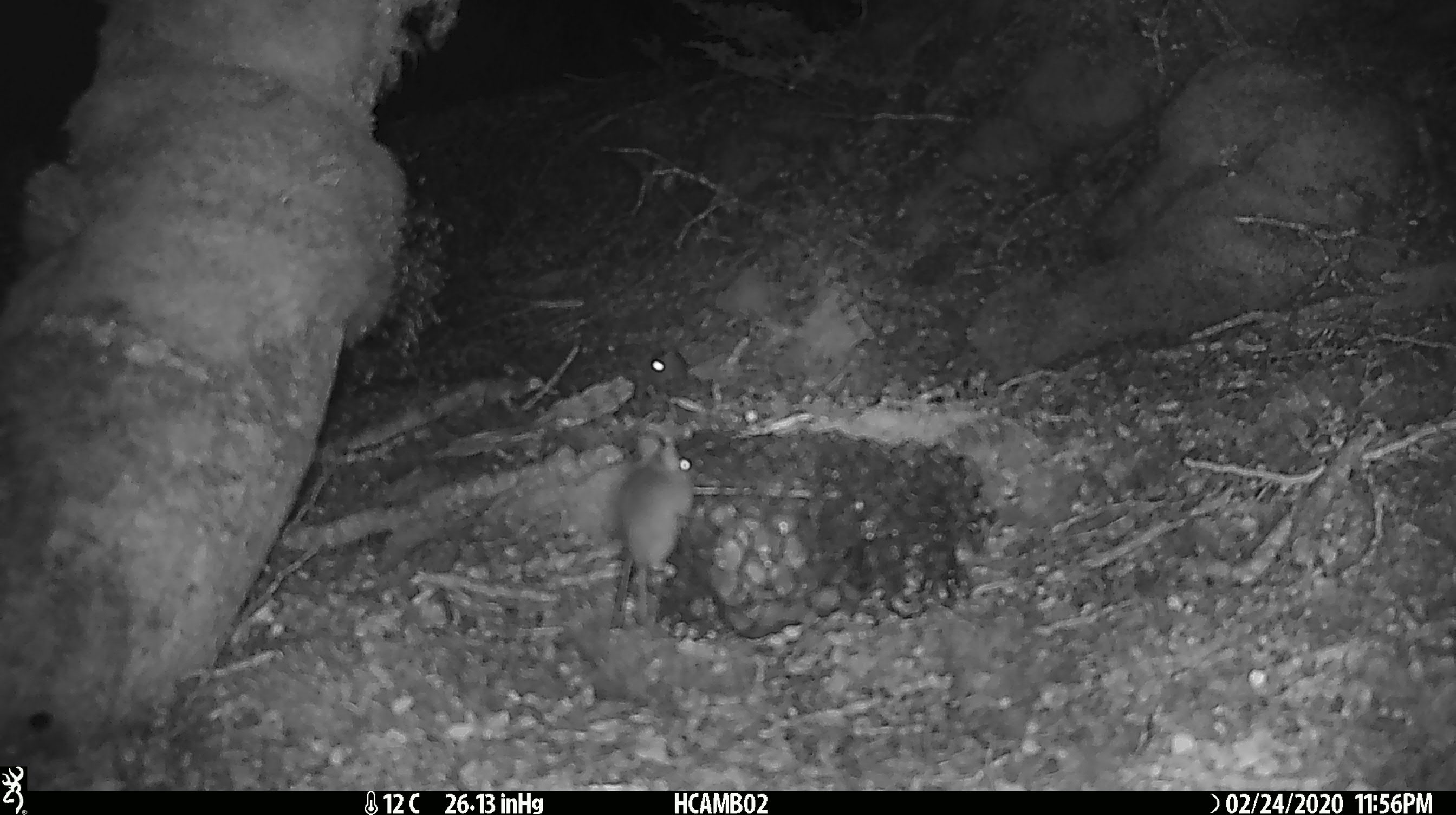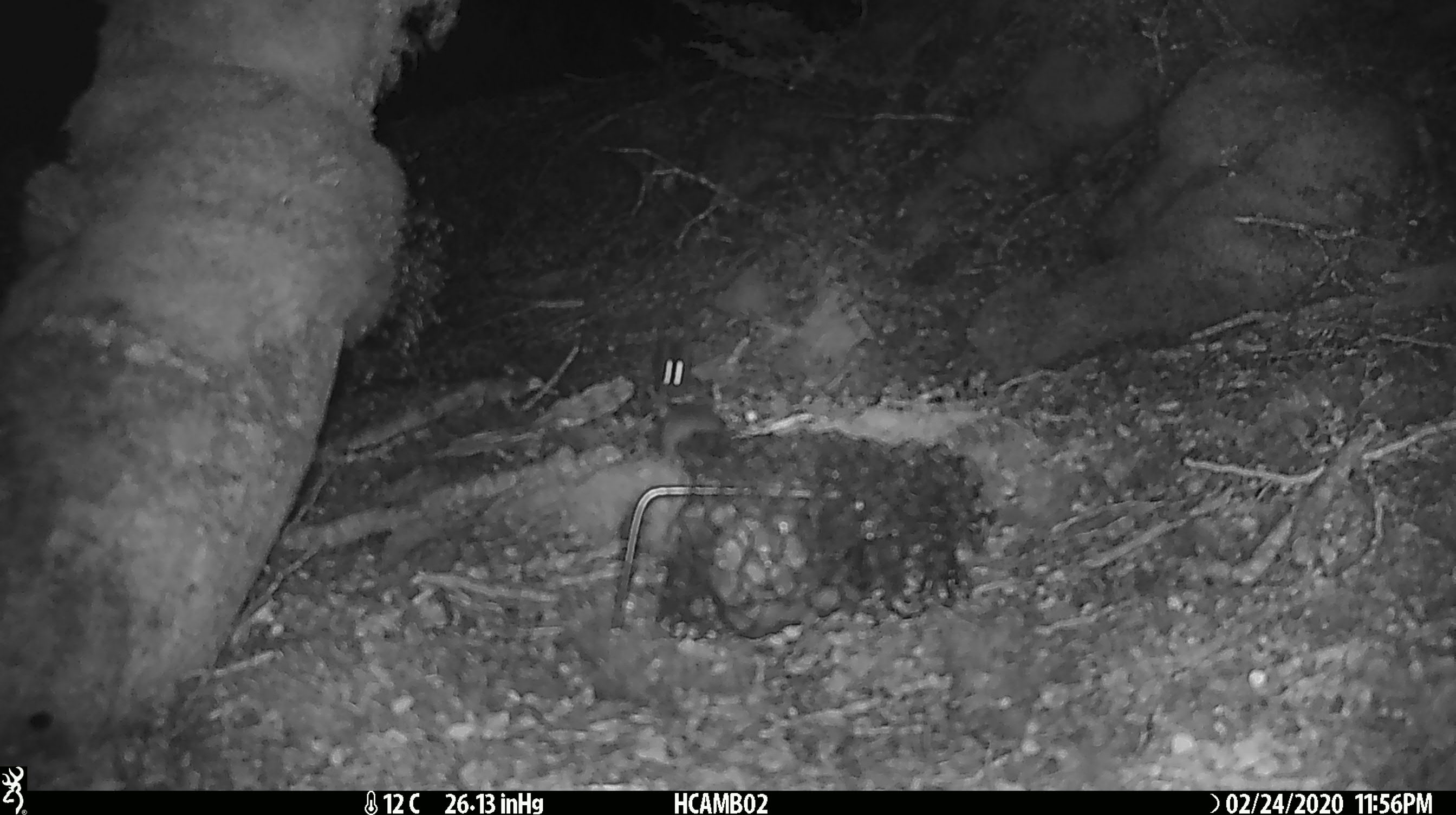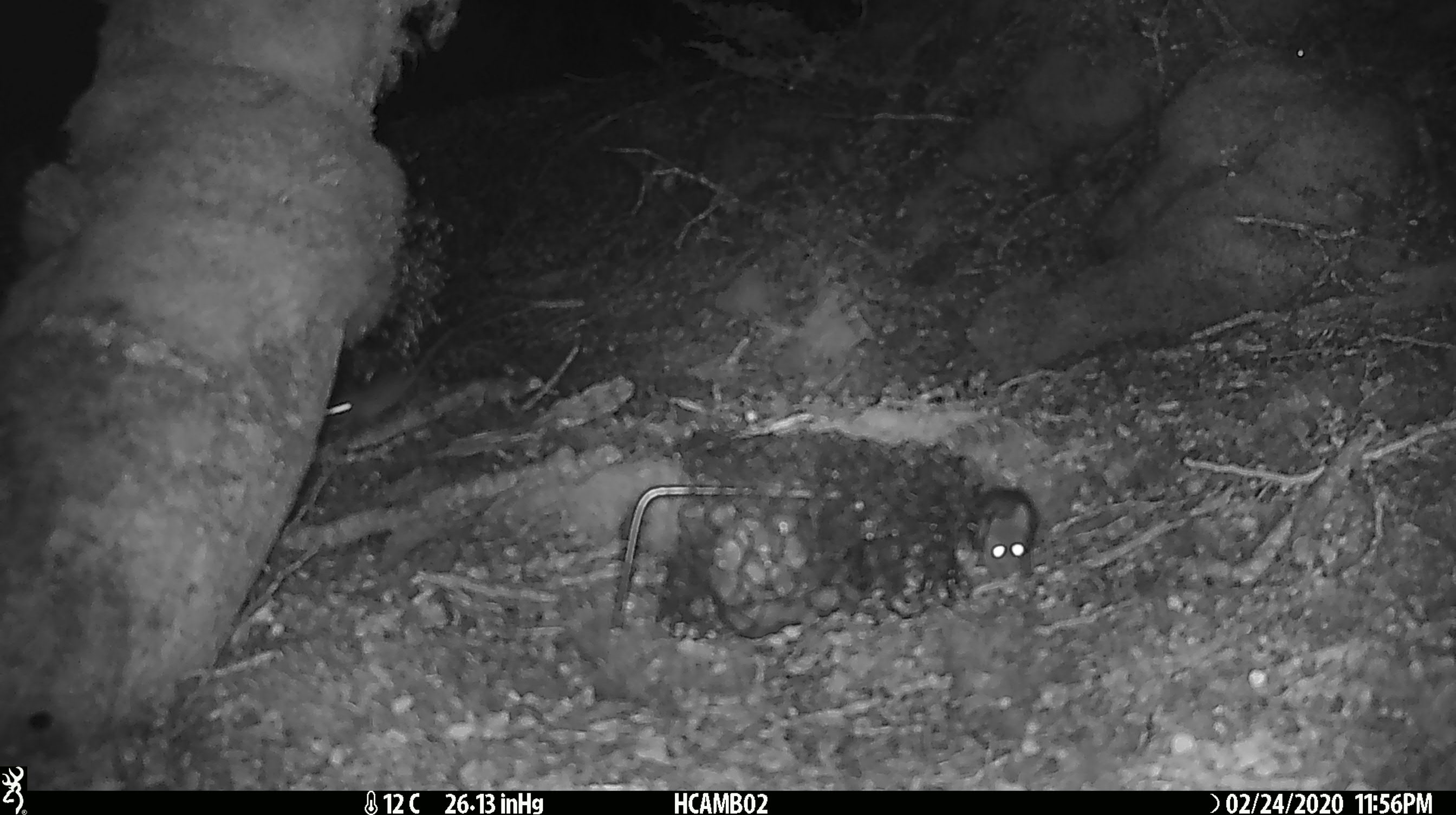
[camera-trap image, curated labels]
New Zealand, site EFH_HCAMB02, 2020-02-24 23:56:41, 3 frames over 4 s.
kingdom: Animalia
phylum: Chordata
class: Mammalia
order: Rodentia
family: Muridae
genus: Mus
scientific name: Mus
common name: mouse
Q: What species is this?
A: Mouse (Mus).